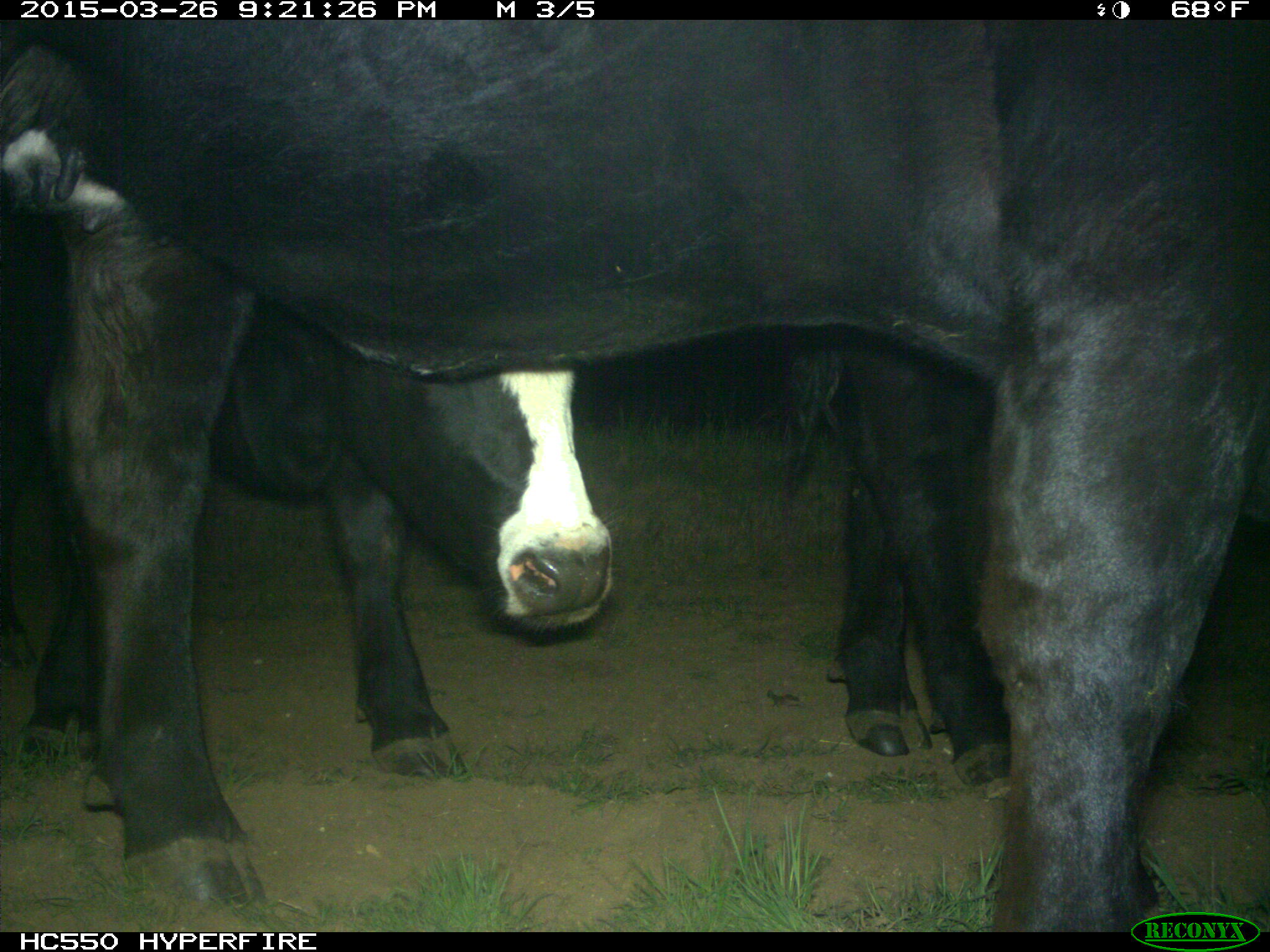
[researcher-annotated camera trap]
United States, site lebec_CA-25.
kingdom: Animalia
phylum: Chordata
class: Mammalia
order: Artiodactyla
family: Bovidae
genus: Bos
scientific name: Bos taurus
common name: domestic cow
Bos taurus (domestic cow).